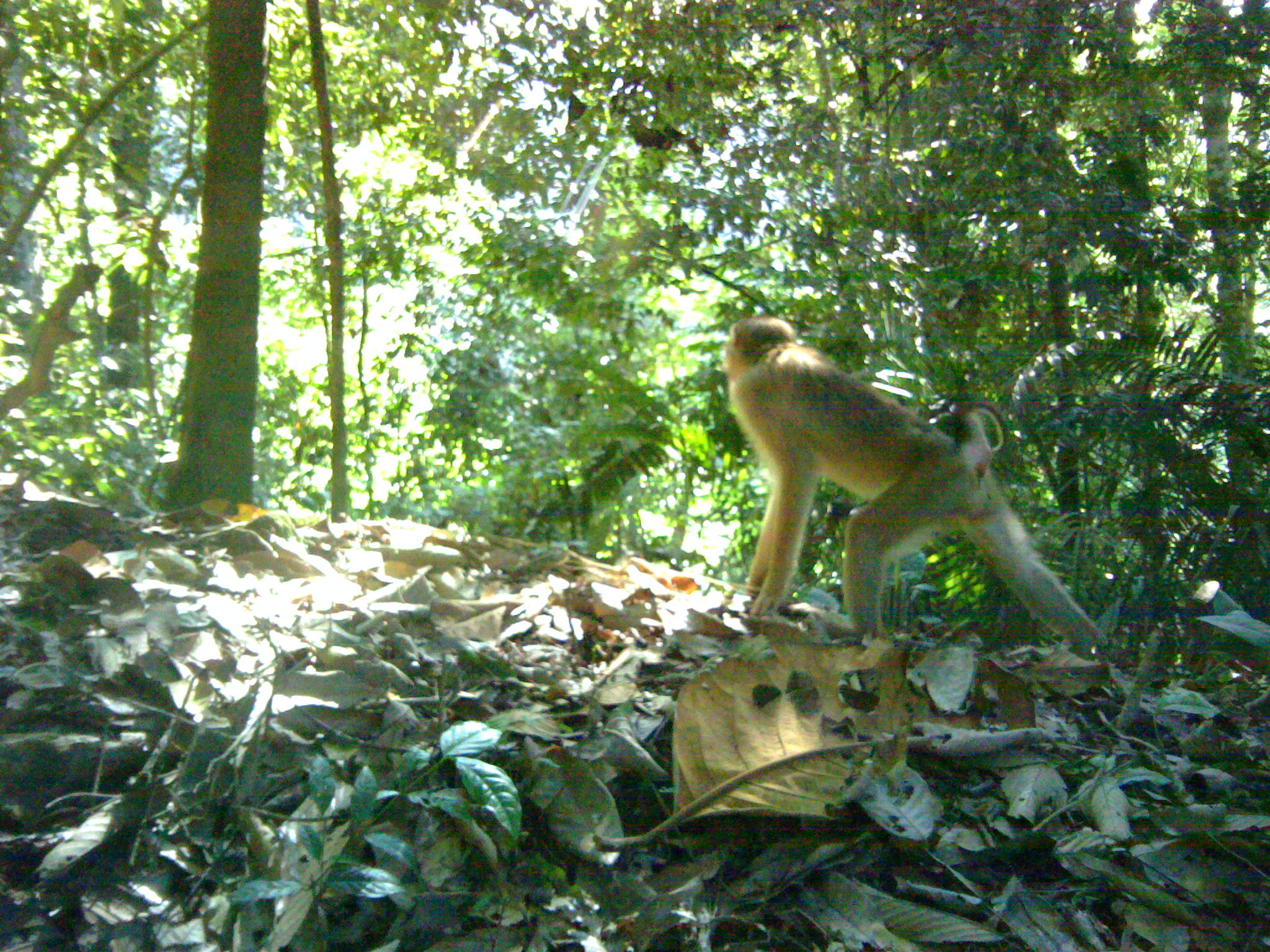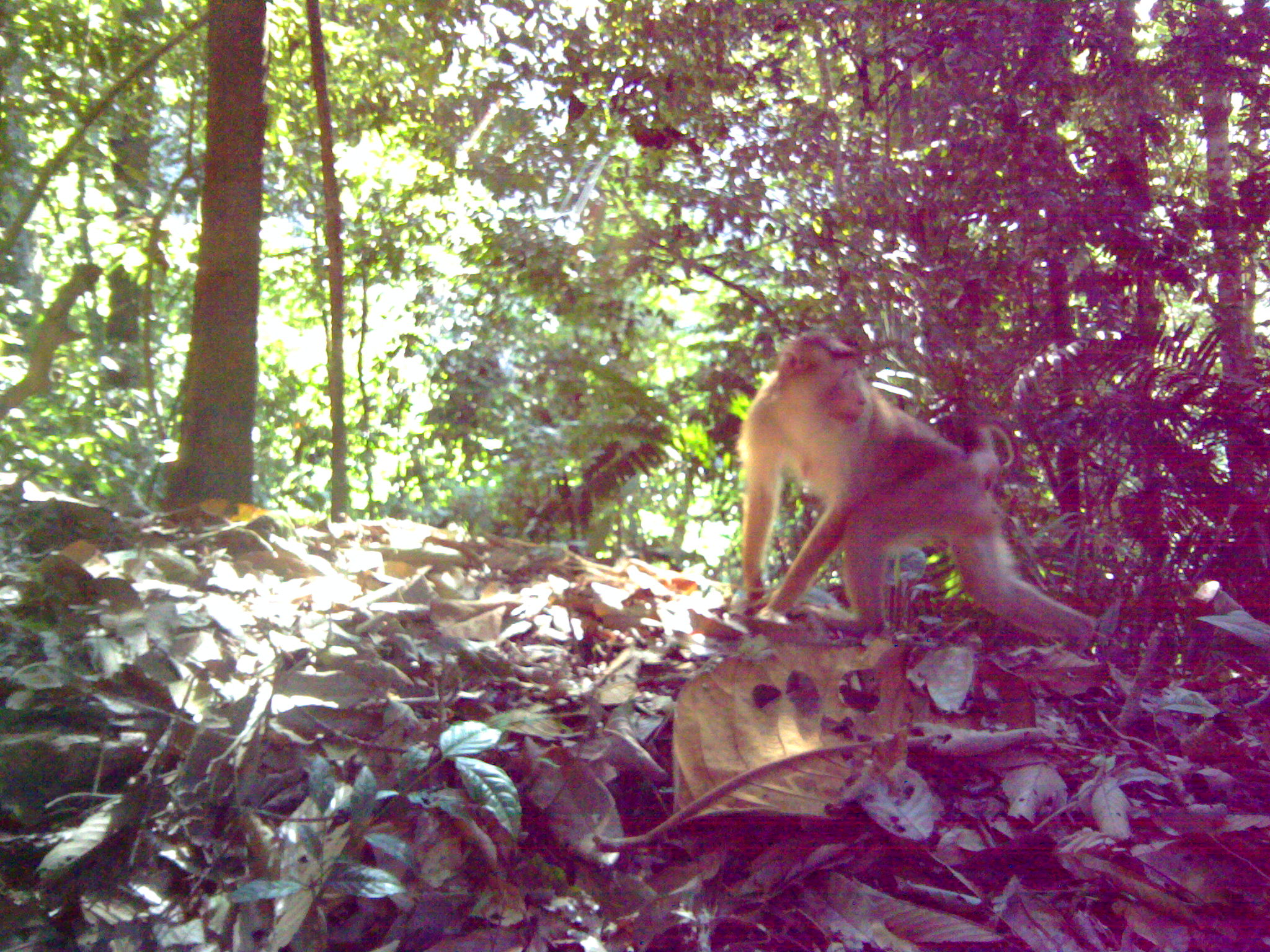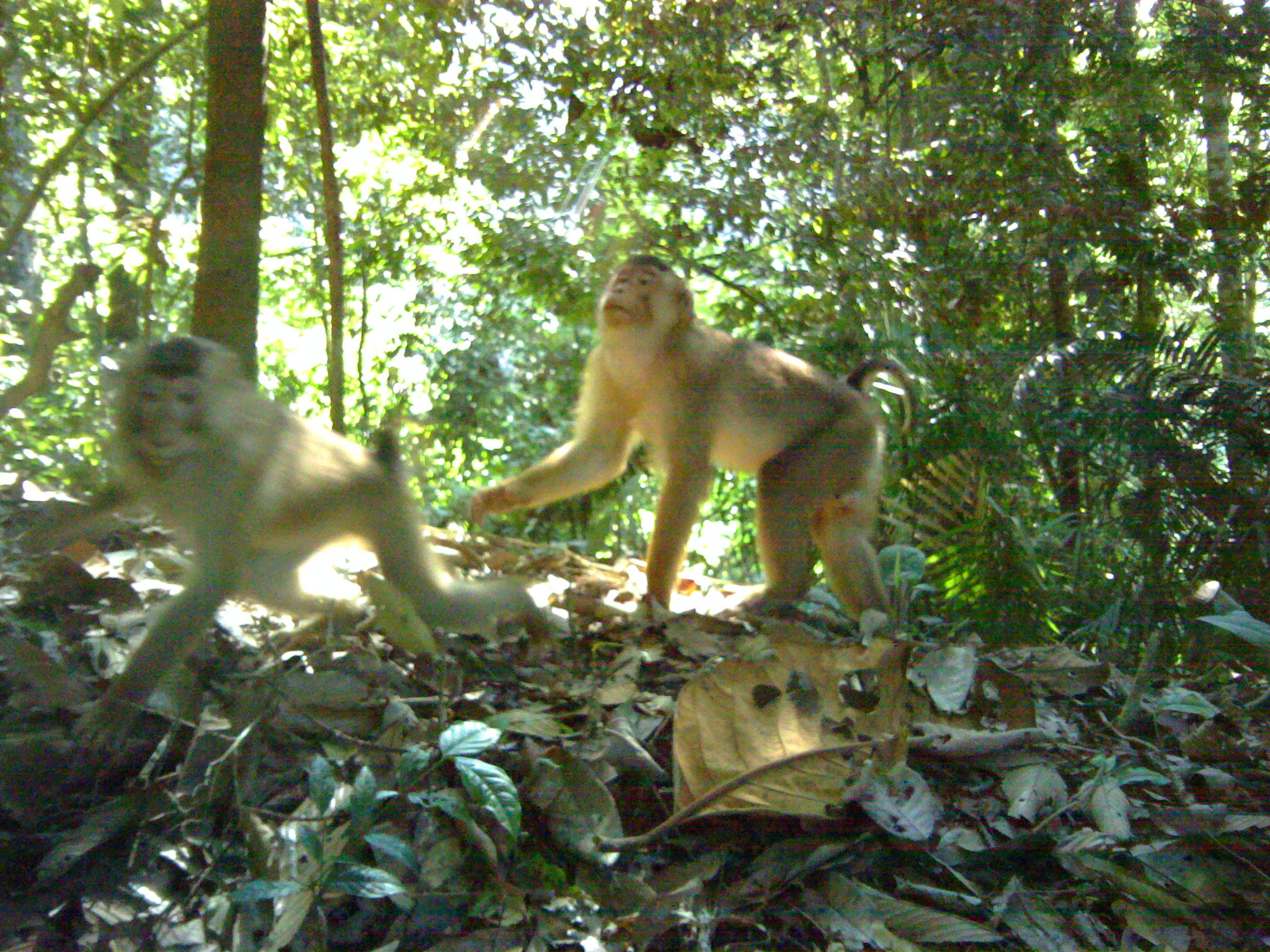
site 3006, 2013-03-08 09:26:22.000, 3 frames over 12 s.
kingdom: Animalia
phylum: Chordata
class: Mammalia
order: Primates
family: Cercopithecidae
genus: Macaca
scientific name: Macaca nemestrina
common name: southern pig-tailed macaque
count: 1